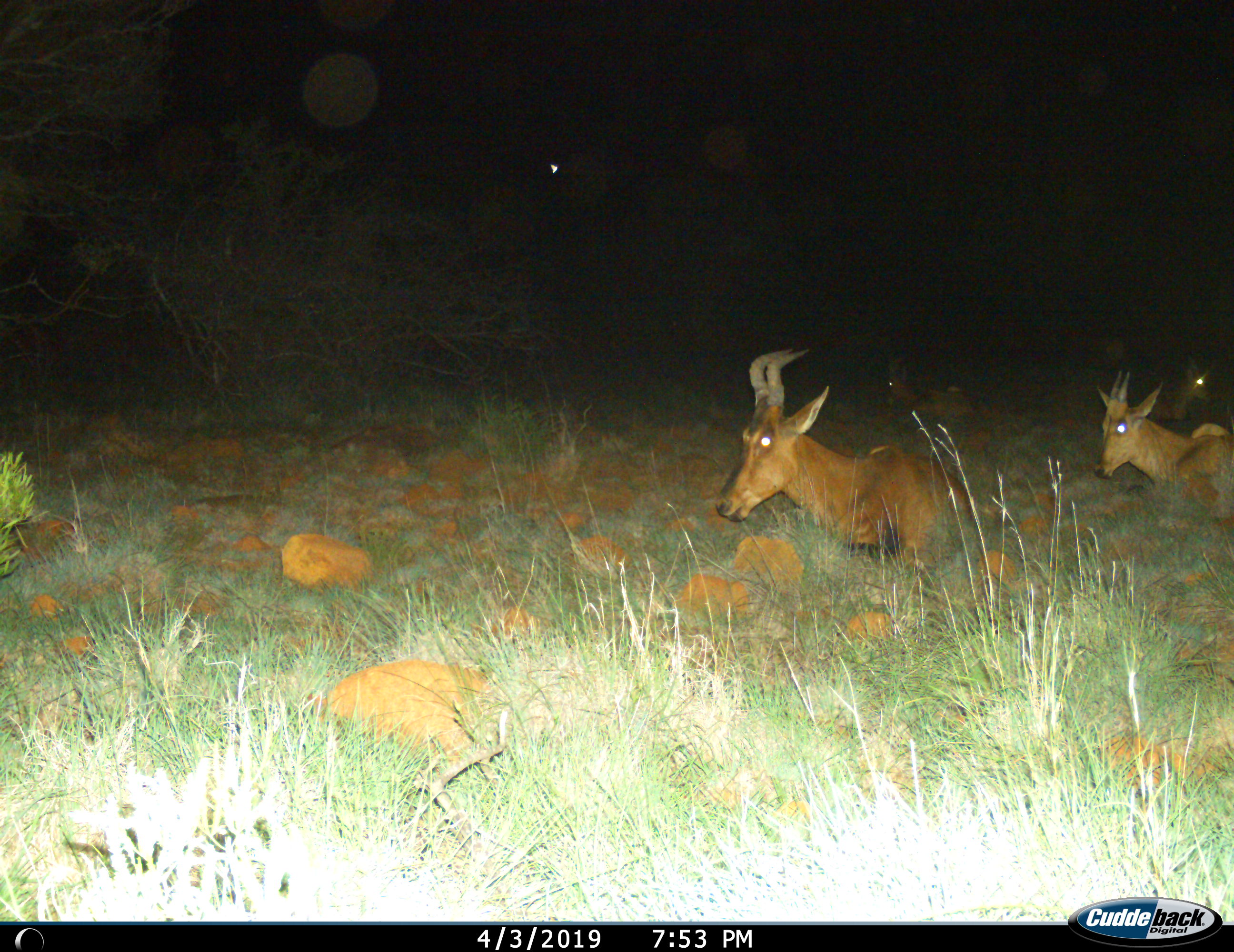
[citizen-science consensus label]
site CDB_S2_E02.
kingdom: Animalia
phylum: Chordata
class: Mammalia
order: Artiodactyla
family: Bovidae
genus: Alcelaphus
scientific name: Alcelaphus buselaphus caama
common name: red hartebeest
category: hartebeestred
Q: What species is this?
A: Hartebeestred (red hartebeest) (Alcelaphus buselaphus caama).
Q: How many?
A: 4.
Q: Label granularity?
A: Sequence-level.